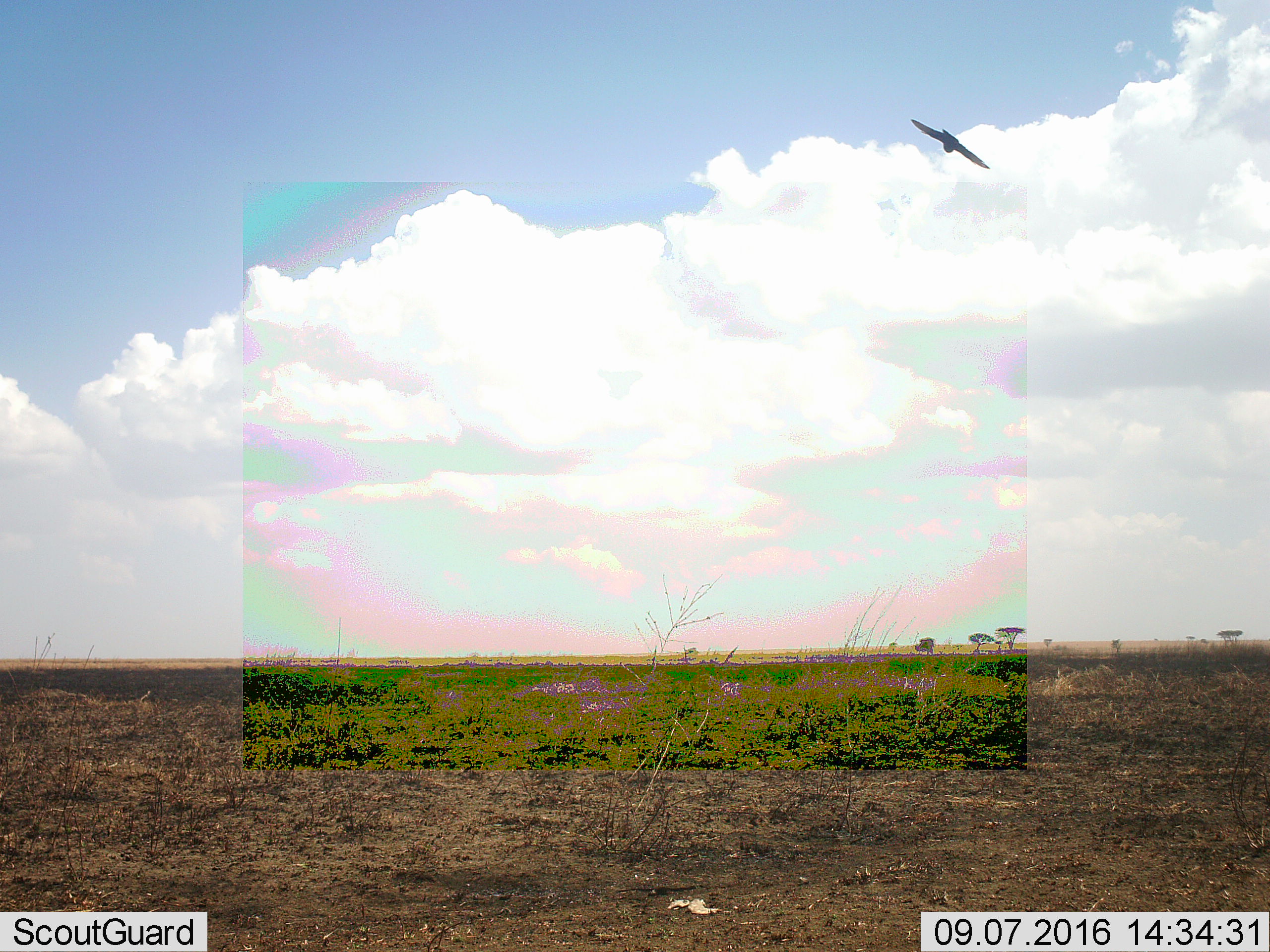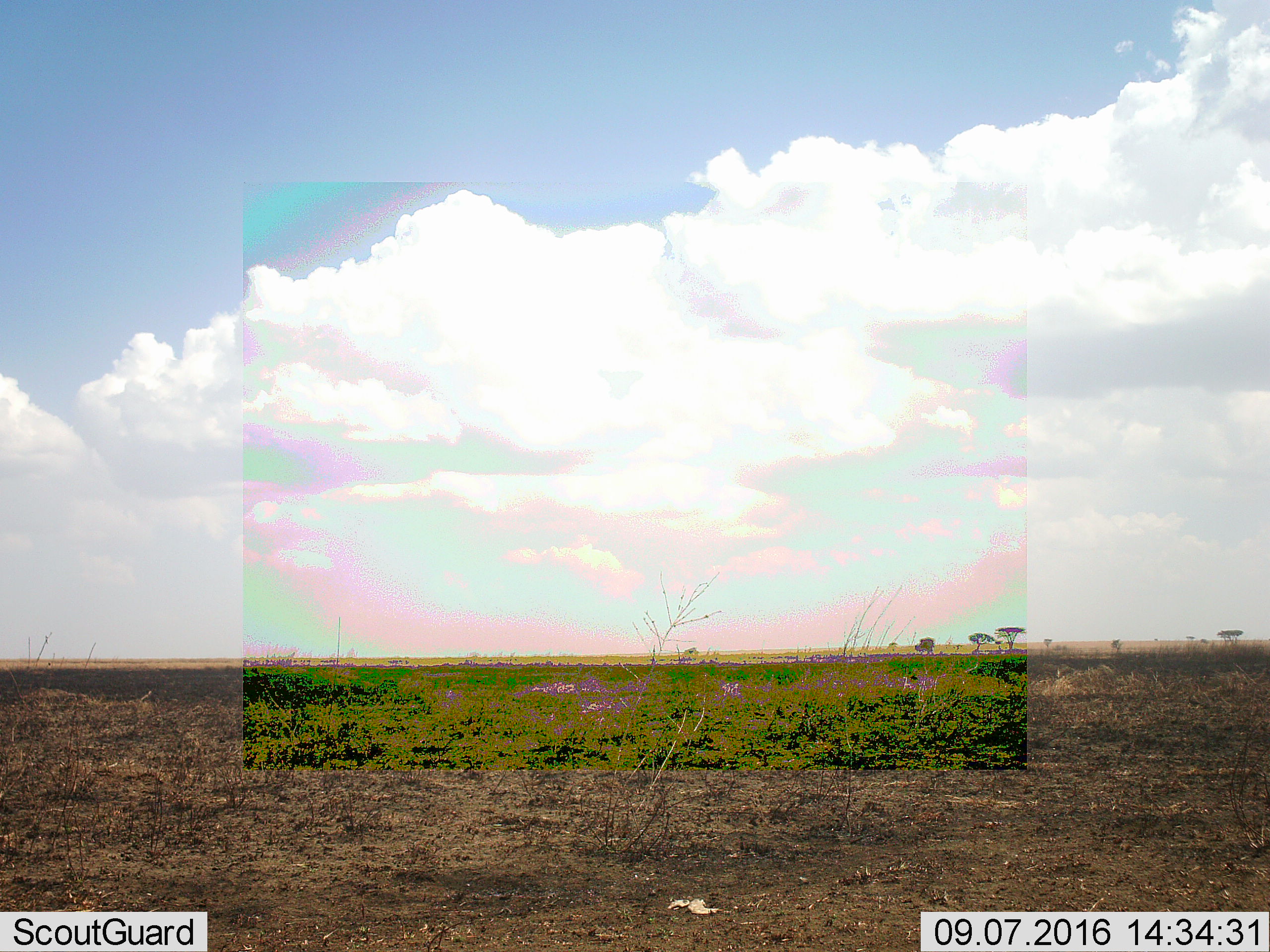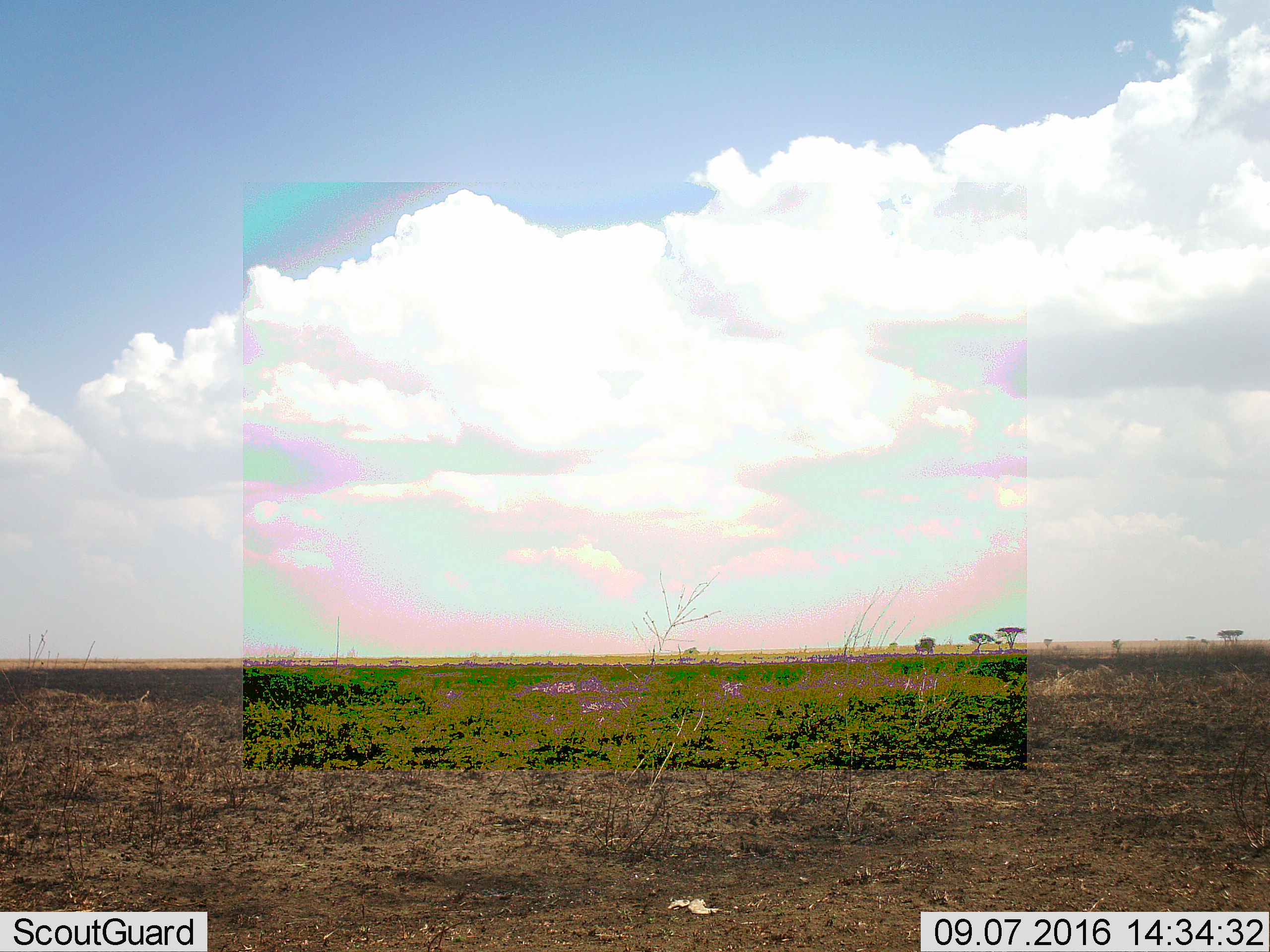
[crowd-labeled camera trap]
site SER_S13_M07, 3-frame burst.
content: unidentified animal